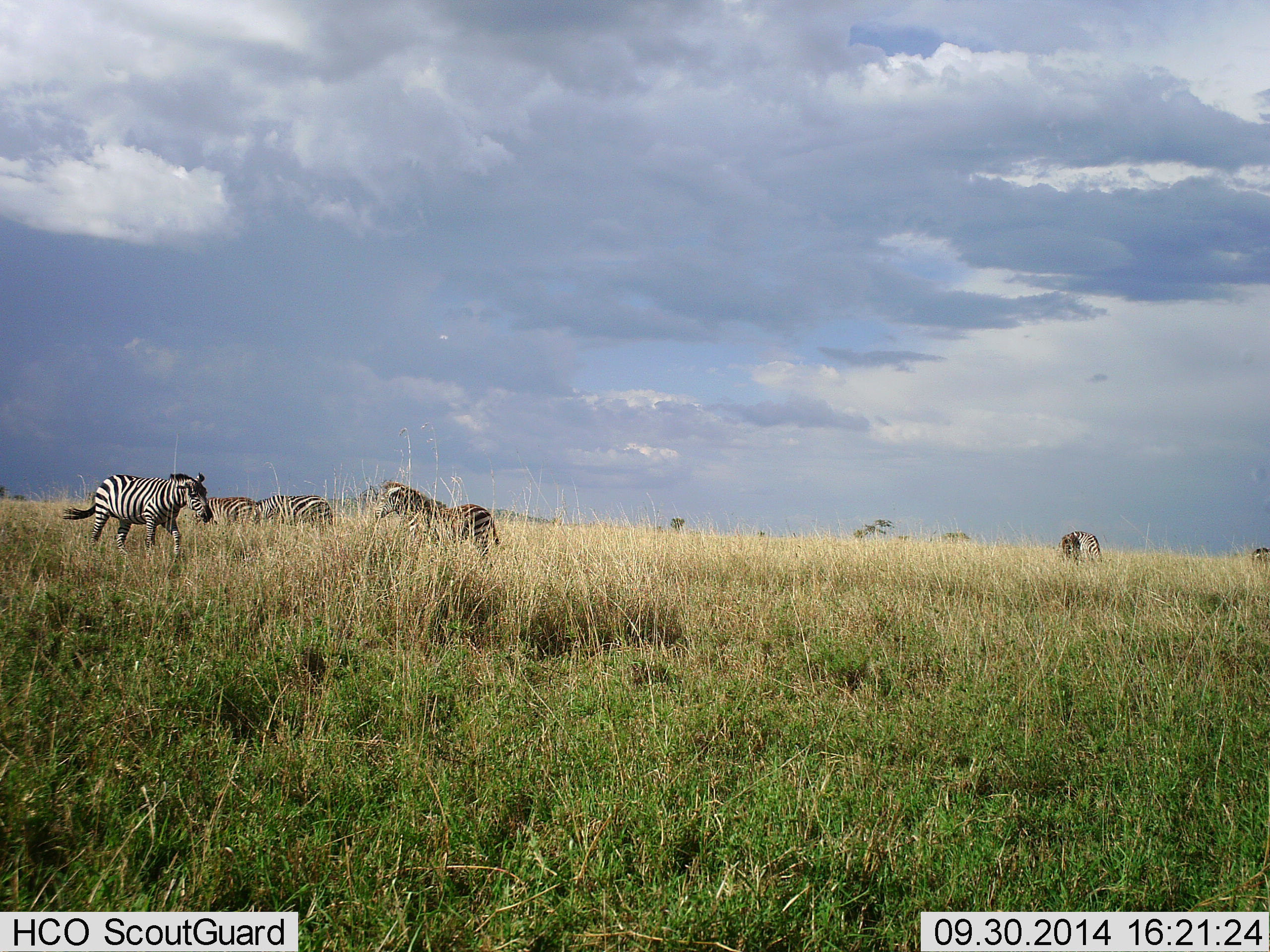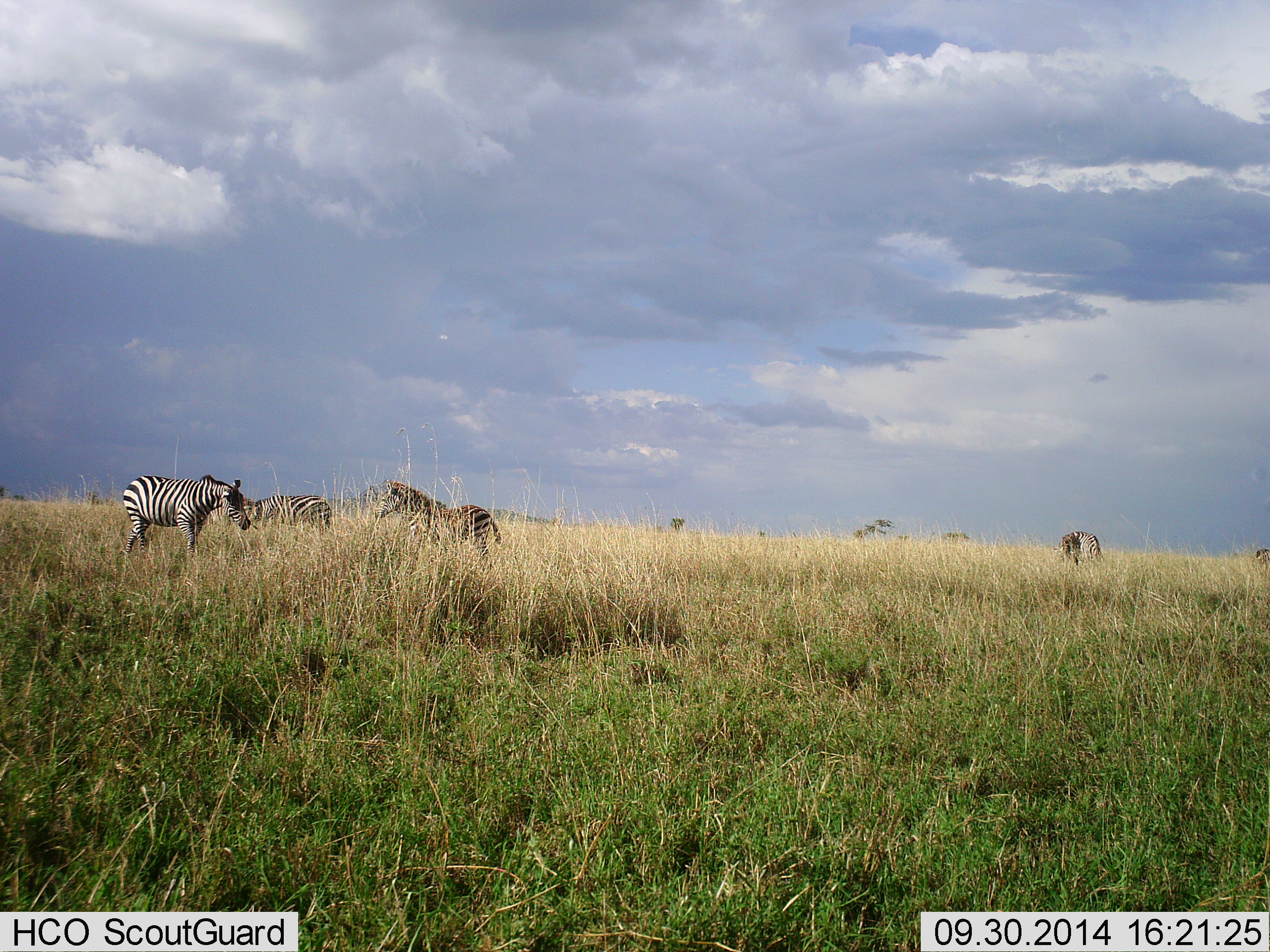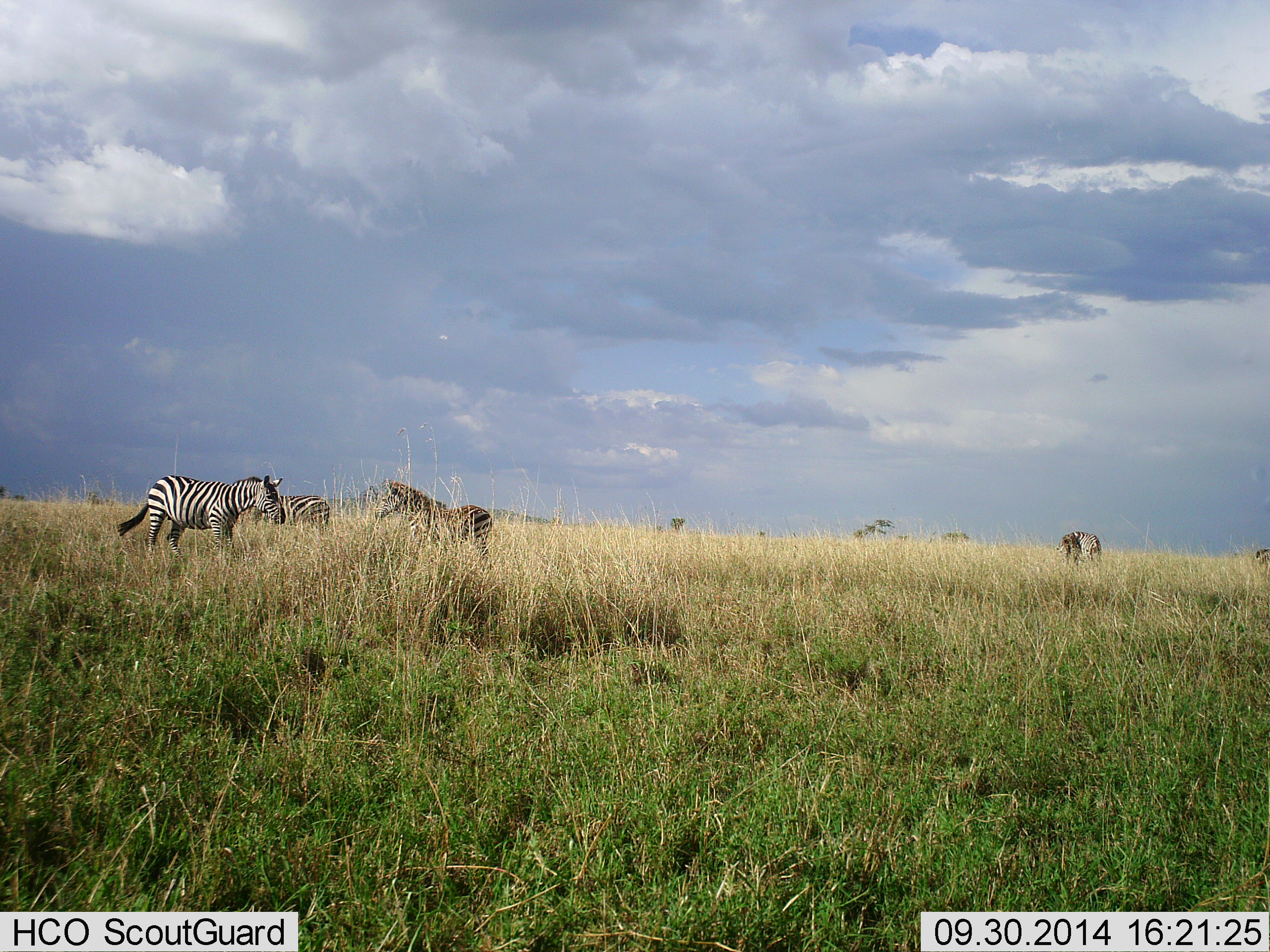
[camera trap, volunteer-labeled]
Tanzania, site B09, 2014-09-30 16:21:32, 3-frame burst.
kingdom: Animalia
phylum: Chordata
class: Mammalia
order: Perissodactyla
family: Equidae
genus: Equus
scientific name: Equus quagga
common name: plains zebra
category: zebra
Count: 5.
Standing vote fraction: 80%.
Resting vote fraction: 0%.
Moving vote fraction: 60%.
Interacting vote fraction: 0%.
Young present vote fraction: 20%.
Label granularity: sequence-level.